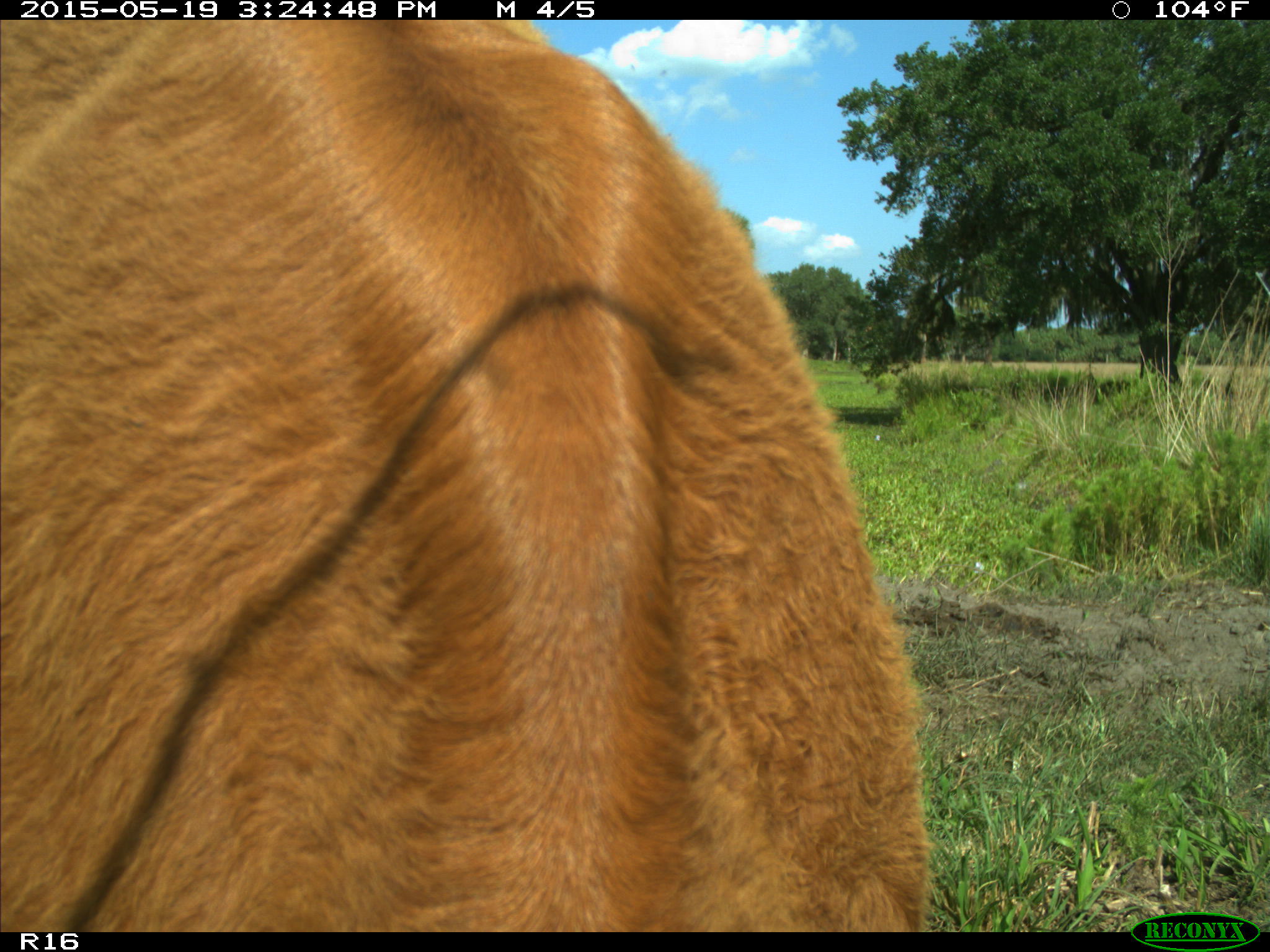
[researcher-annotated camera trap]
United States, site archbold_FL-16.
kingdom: Animalia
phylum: Chordata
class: Mammalia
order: Artiodactyla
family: Bovidae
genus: Bos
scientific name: Bos taurus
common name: domestic cow